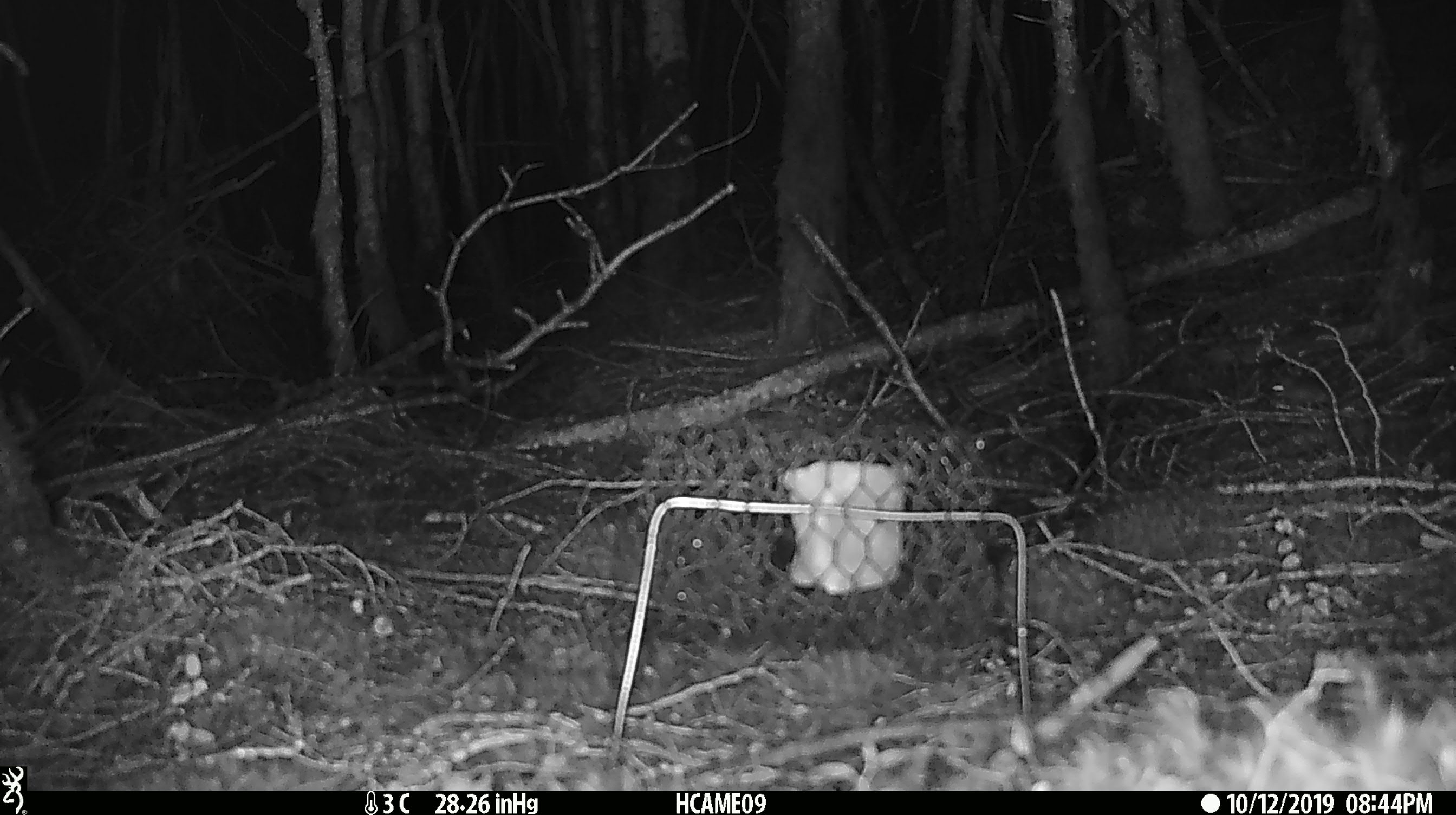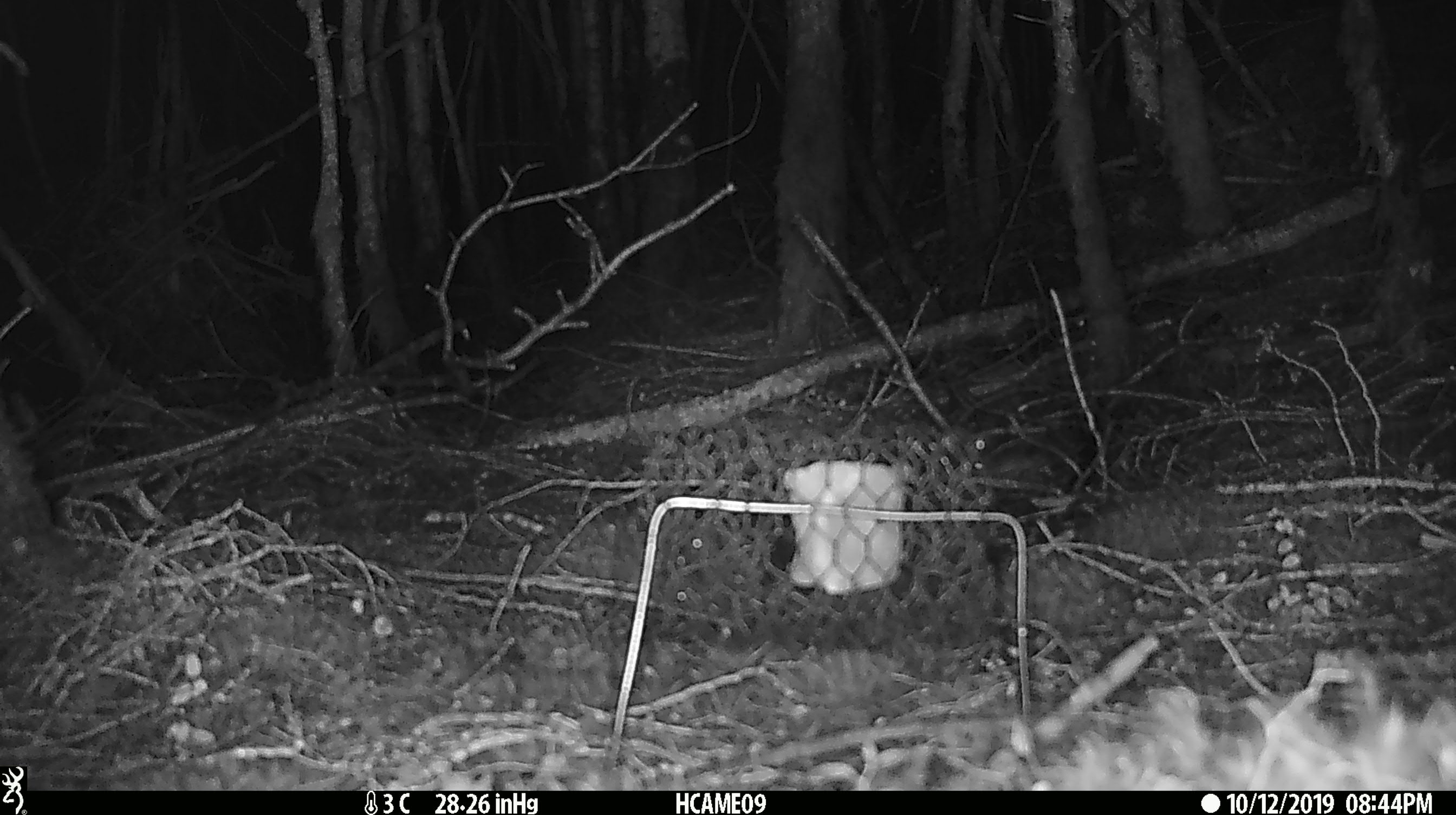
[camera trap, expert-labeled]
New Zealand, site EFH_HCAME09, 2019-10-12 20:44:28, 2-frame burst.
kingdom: Animalia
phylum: Chordata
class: Mammalia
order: Rodentia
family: Muridae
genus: Mus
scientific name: Mus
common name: mouse